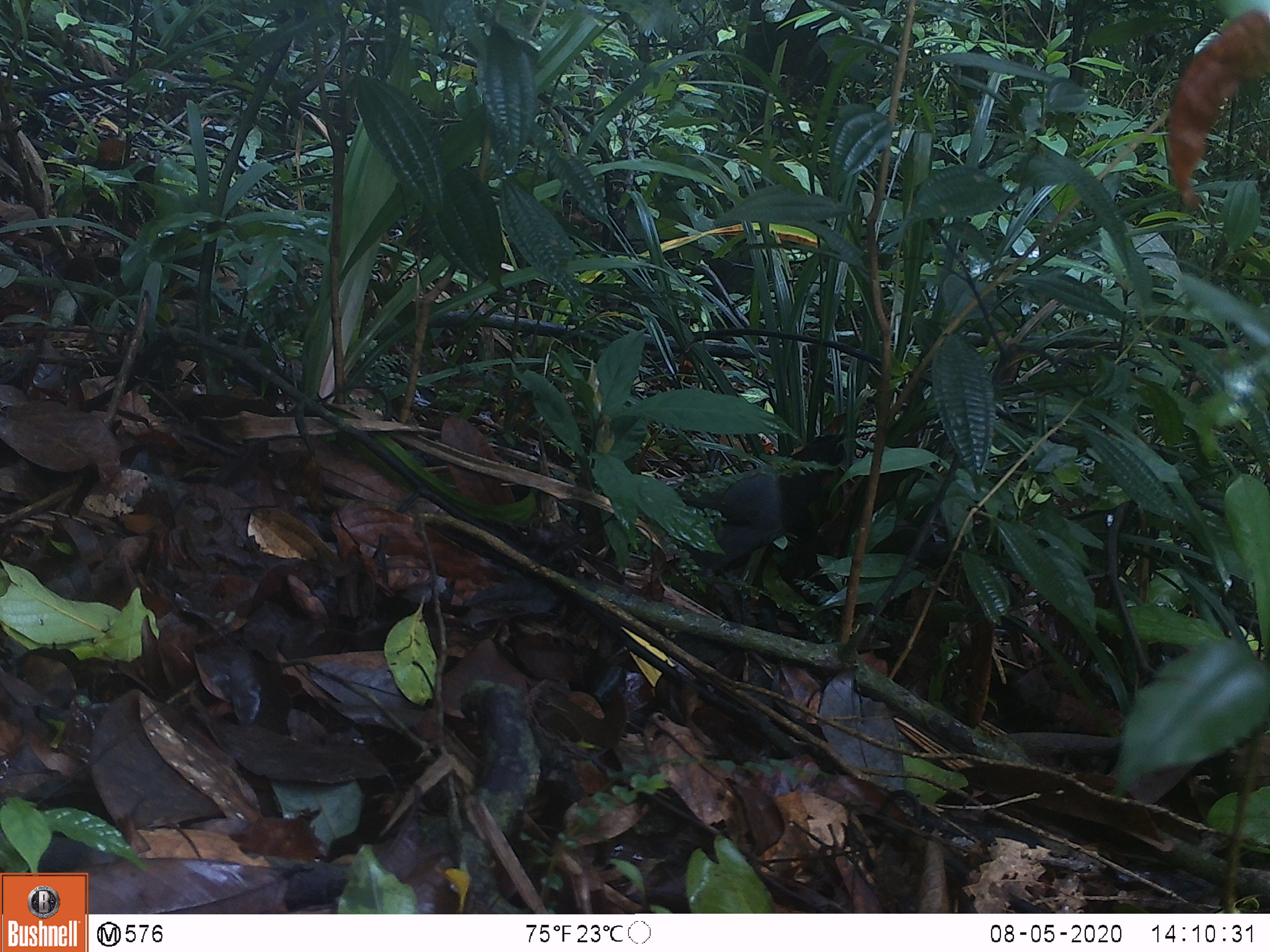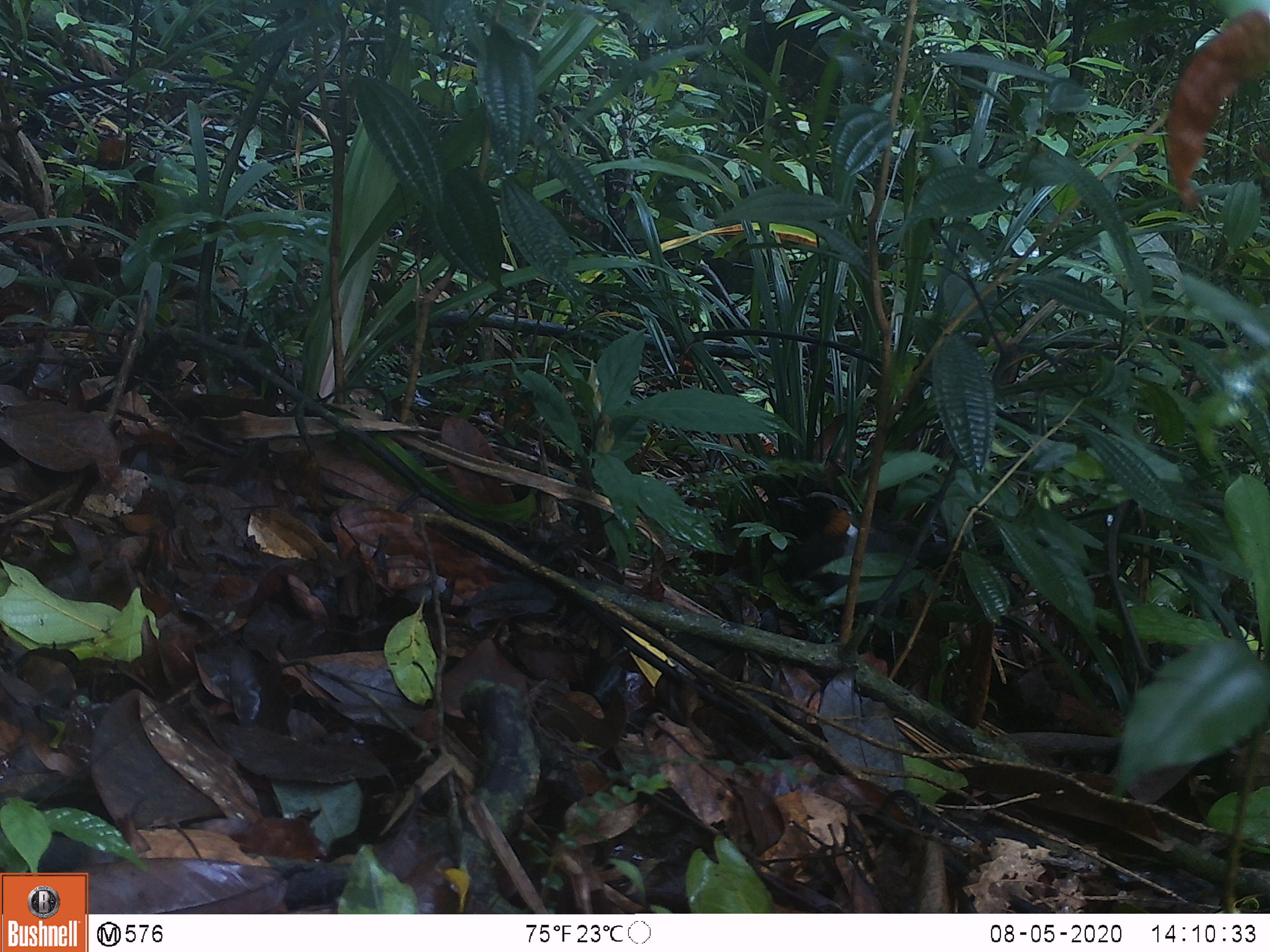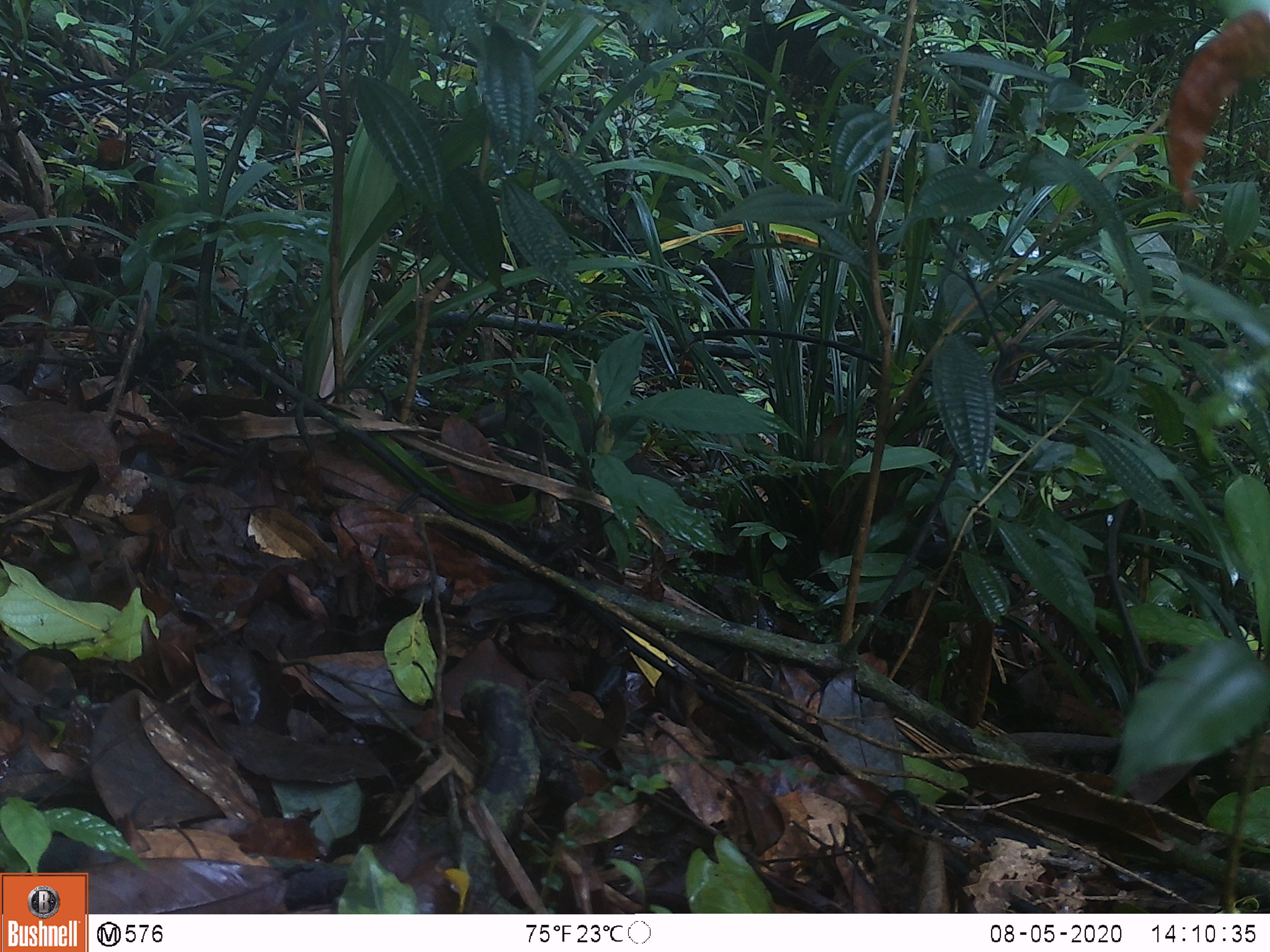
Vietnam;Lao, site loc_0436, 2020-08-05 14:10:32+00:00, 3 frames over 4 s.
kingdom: Animalia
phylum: Chordata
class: Aves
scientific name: Aves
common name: bird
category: unidentified bird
Unidentified bird (bird) (Aves). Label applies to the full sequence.